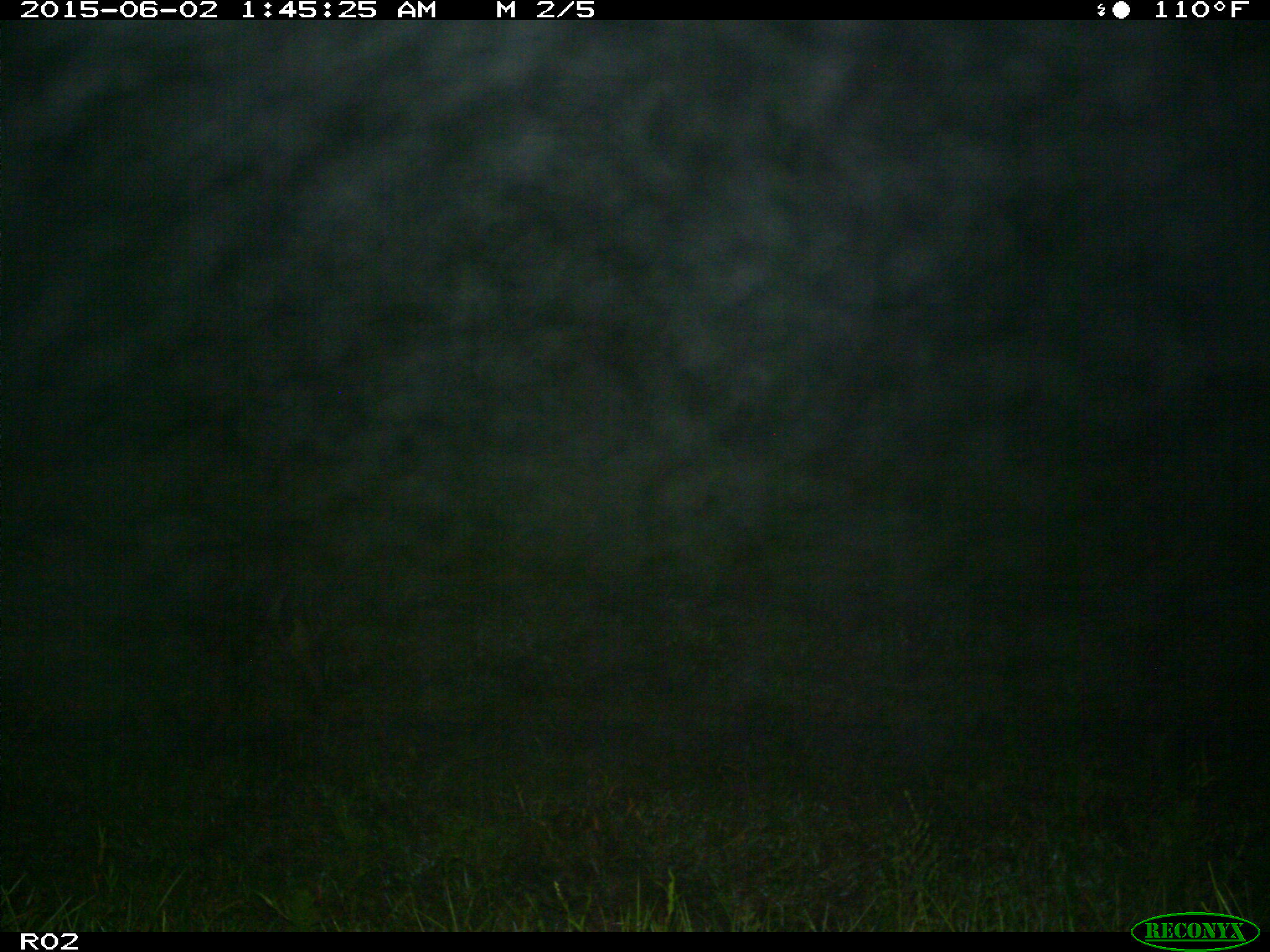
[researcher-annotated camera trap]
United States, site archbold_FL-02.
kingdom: Animalia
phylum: Chordata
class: Mammalia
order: Artiodactyla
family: Bovidae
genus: Bos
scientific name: Bos taurus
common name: domestic cow